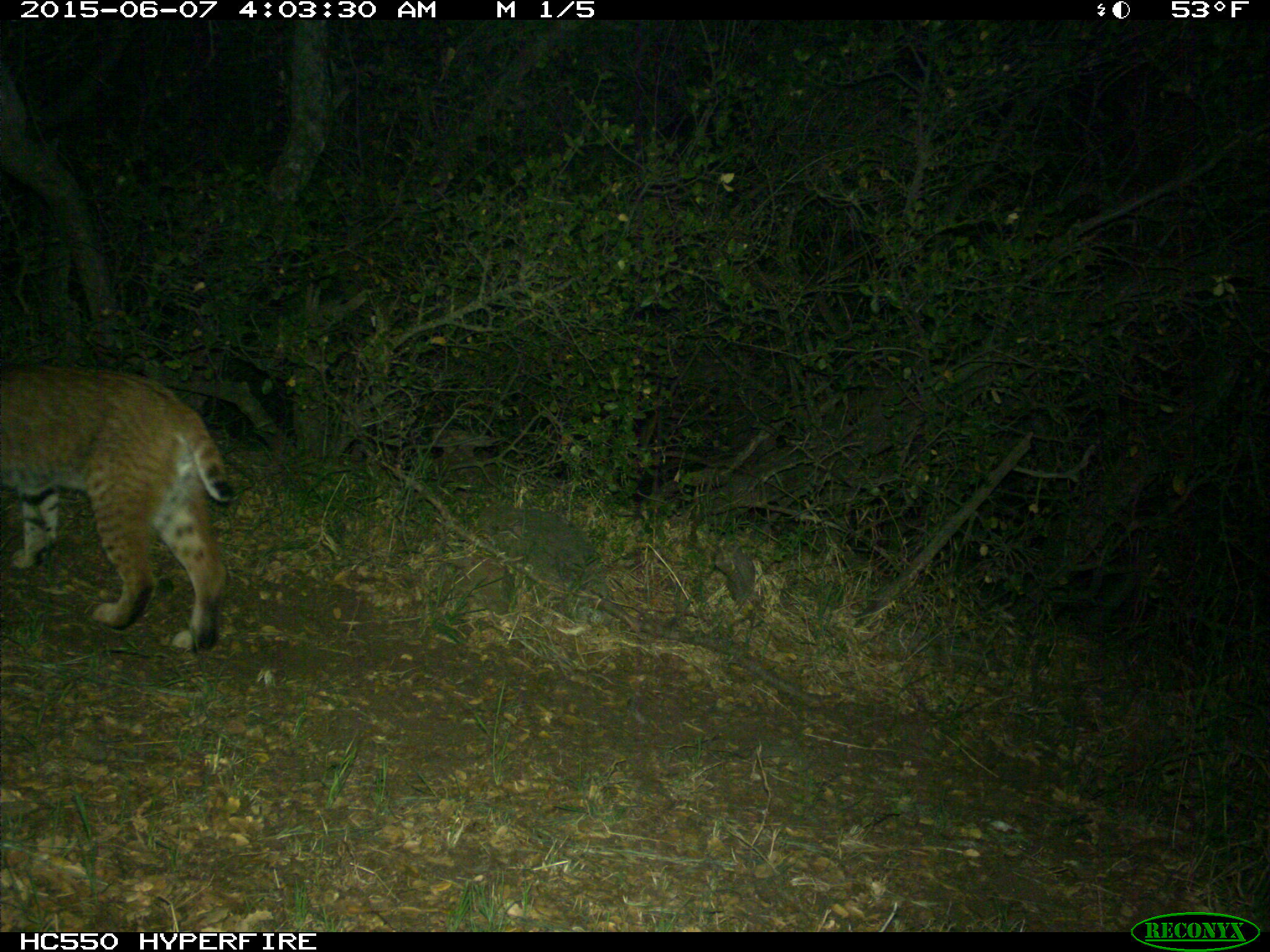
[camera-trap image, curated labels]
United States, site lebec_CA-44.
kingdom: Animalia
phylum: Chordata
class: Mammalia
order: Carnivora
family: Felidae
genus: Lynx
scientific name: Lynx rufus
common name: bobcat